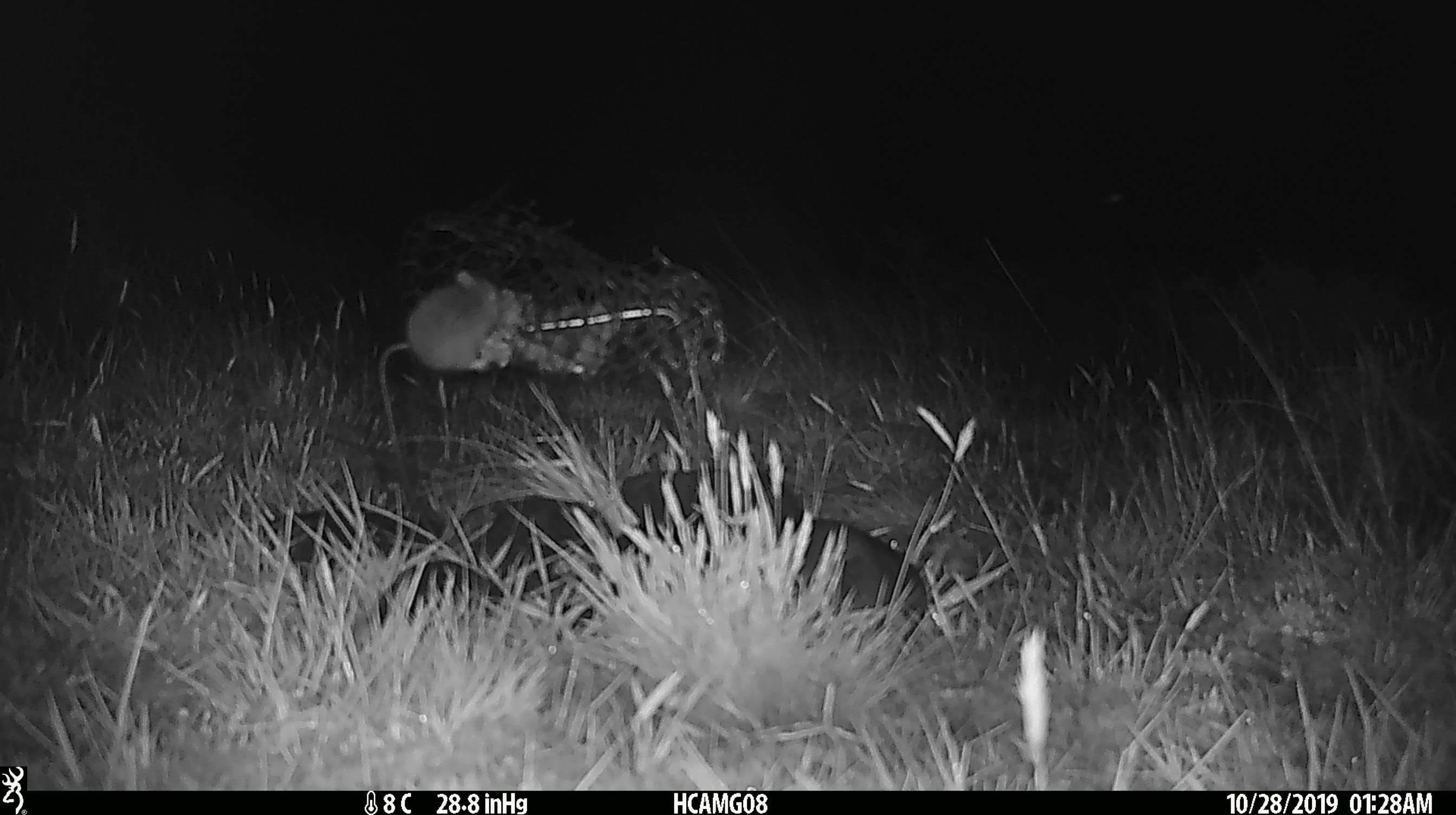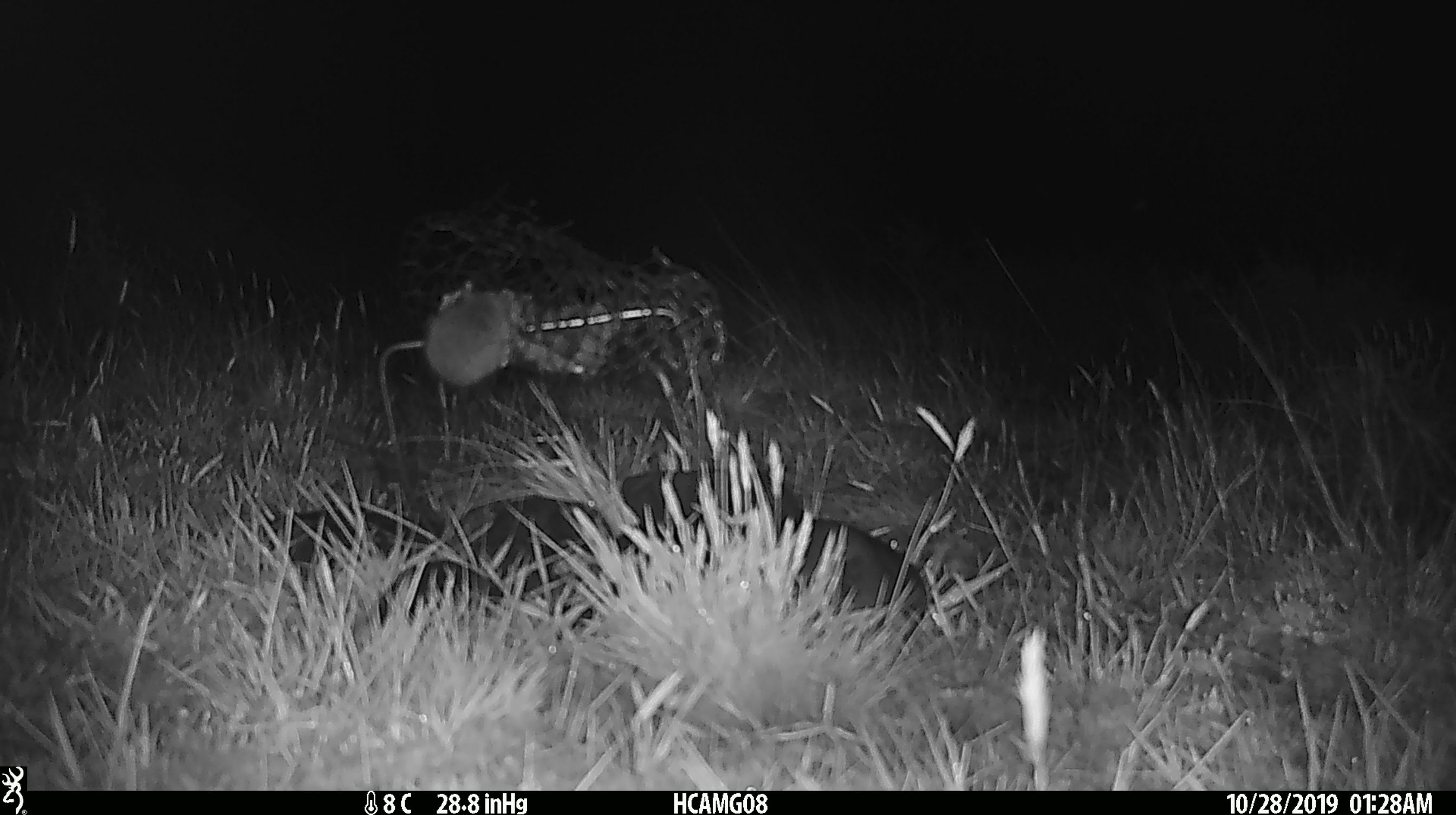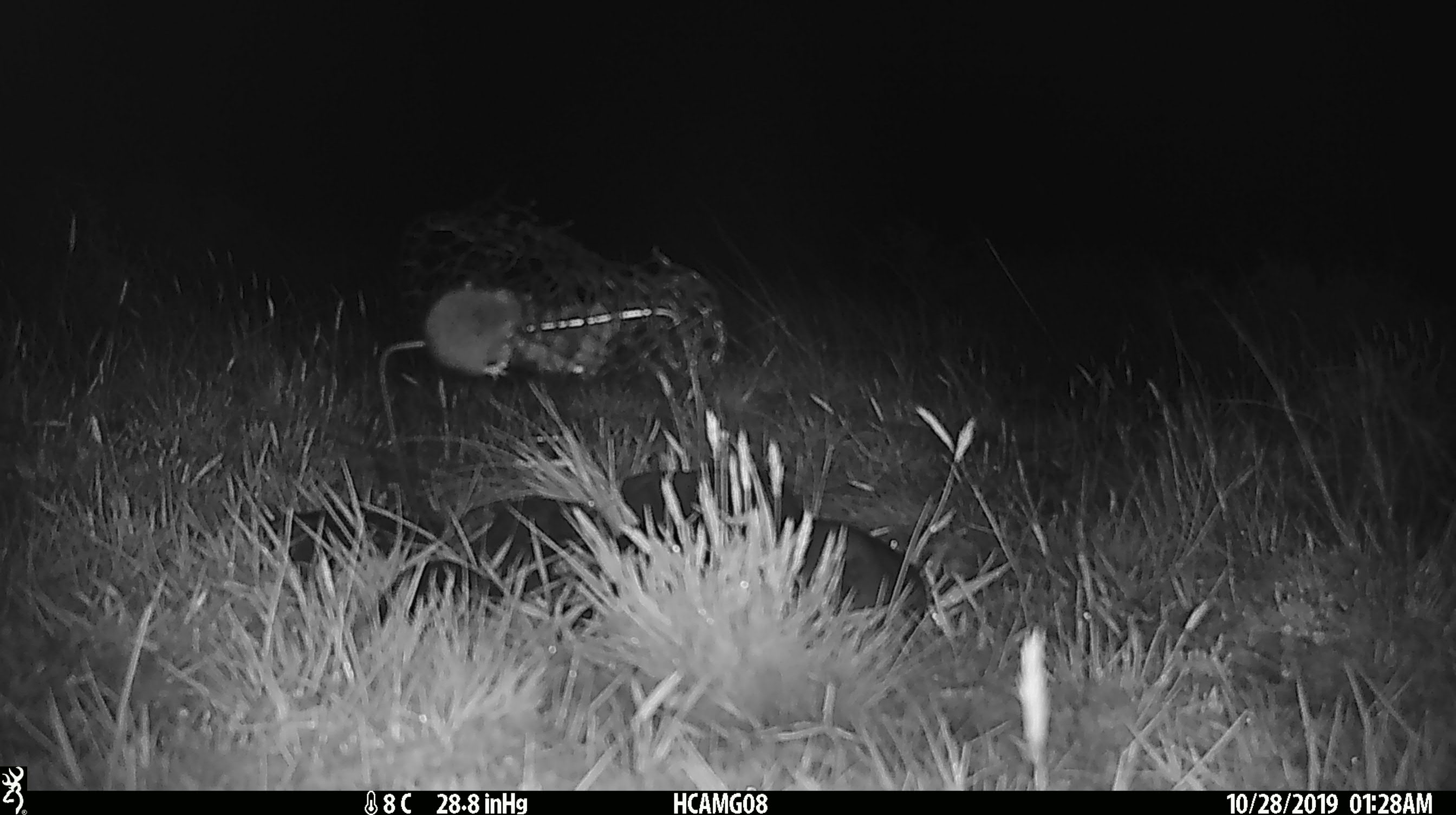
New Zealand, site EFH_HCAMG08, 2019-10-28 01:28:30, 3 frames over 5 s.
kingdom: Animalia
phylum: Chordata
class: Mammalia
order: Rodentia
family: Muridae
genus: Mus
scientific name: Mus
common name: mouse